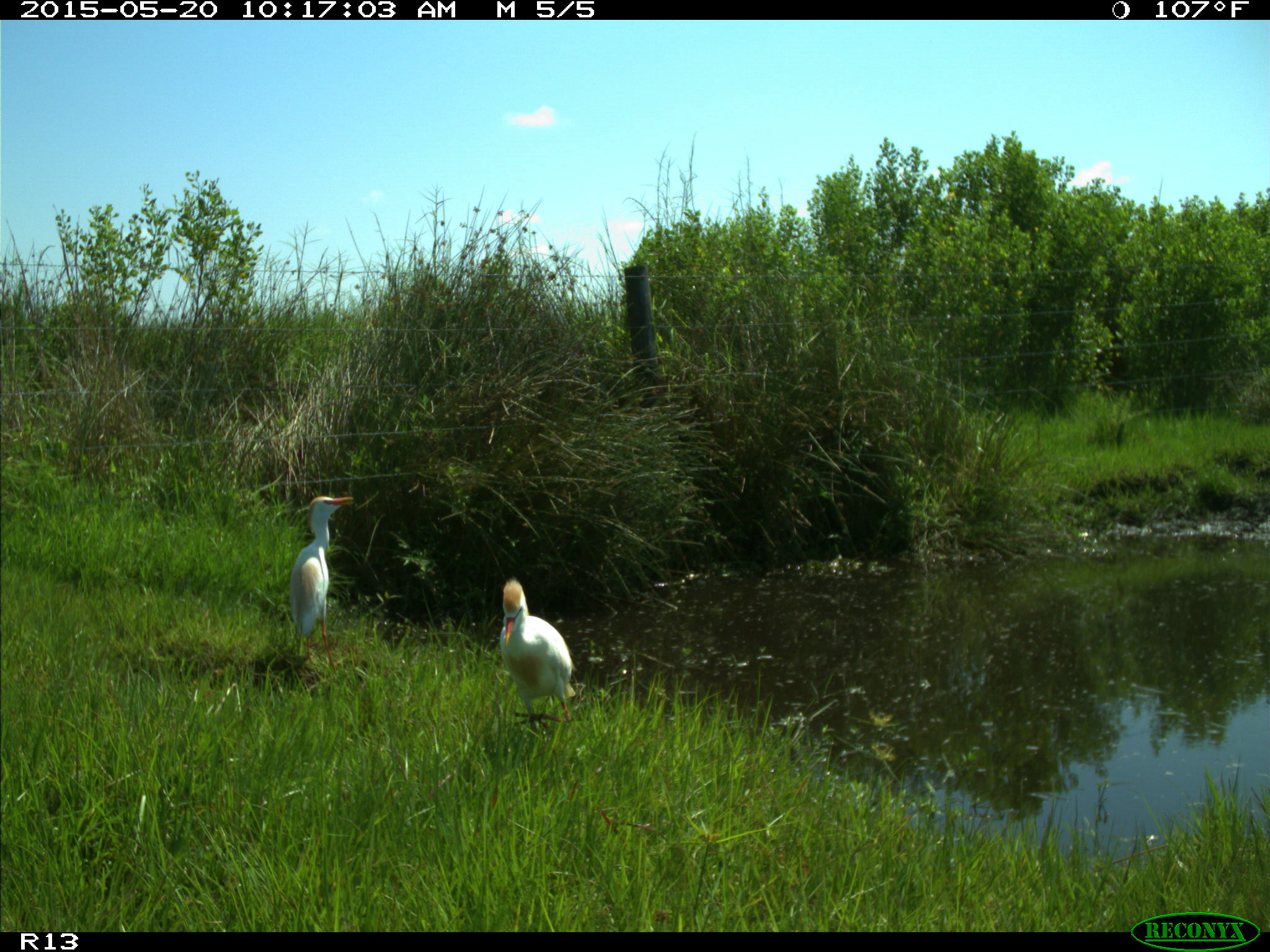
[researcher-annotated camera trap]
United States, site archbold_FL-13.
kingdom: Animalia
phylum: Chordata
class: Aves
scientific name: Aves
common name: birds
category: unidentified bird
Unidentified bird (birds) (Aves).